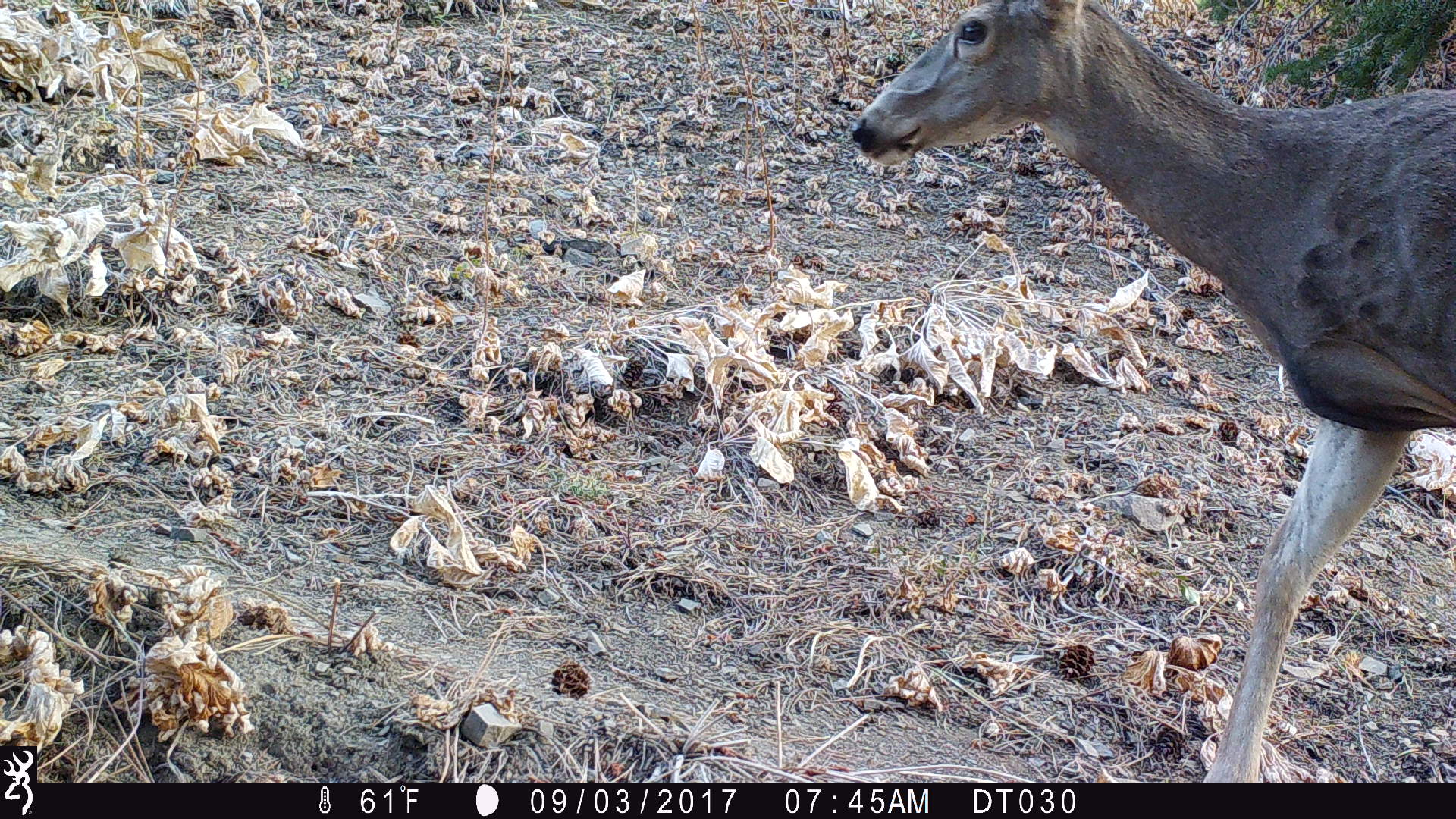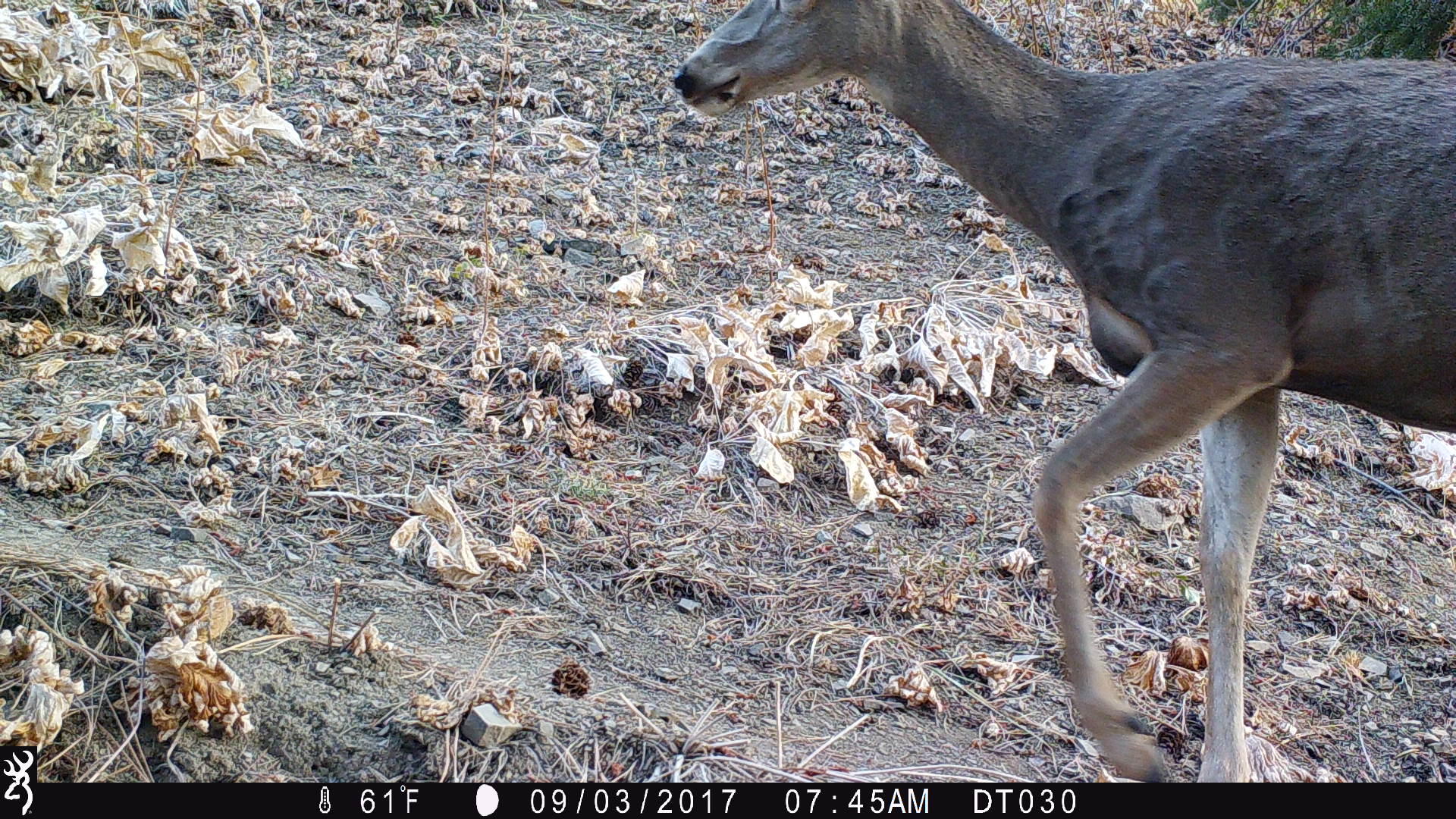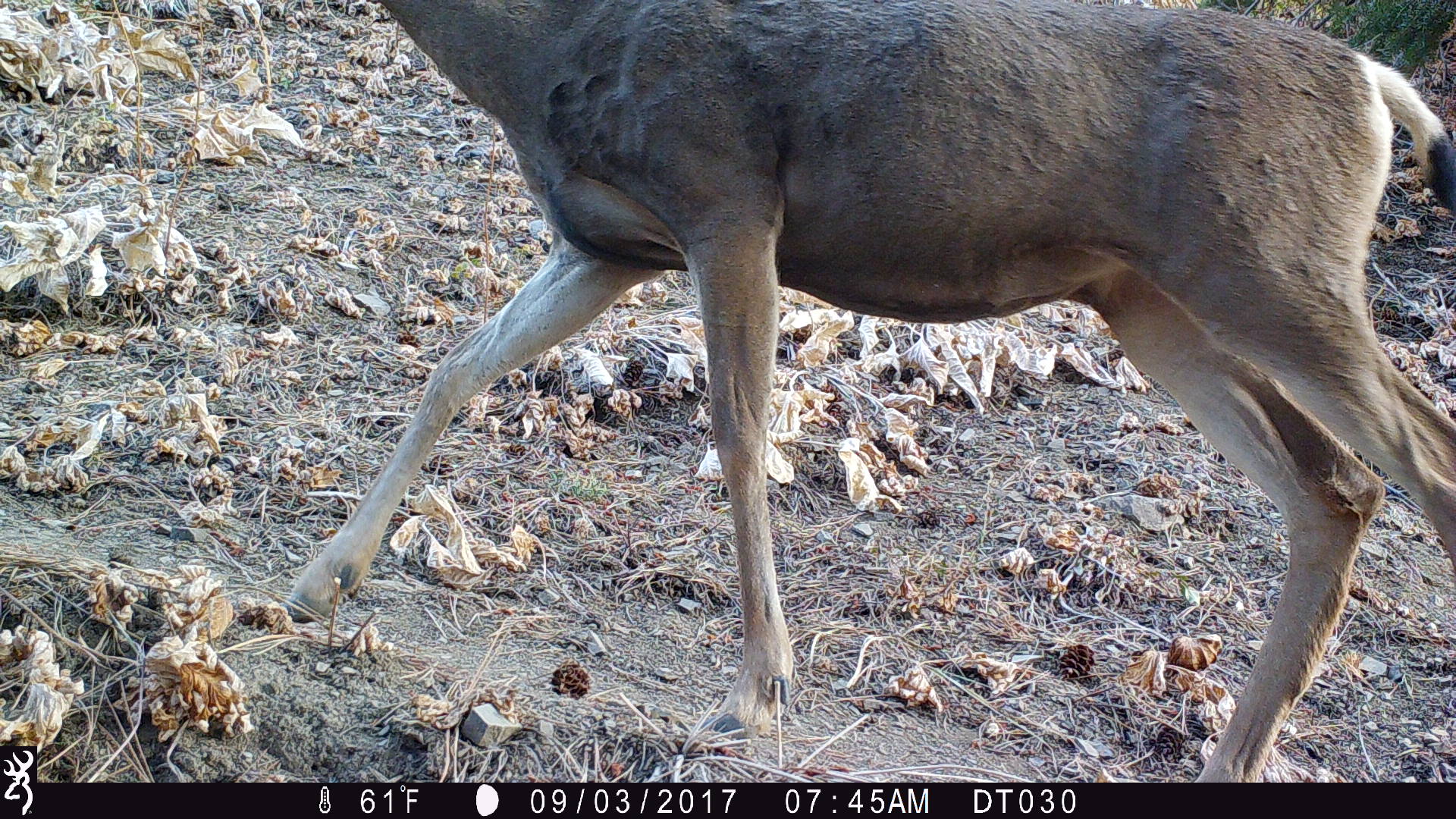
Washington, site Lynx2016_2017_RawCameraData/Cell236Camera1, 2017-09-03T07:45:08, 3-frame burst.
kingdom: Animalia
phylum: Chordata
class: Mammalia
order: Artiodactyla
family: Cervidae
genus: Odocoileus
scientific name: Odocoileus hemionus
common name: mule deer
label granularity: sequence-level